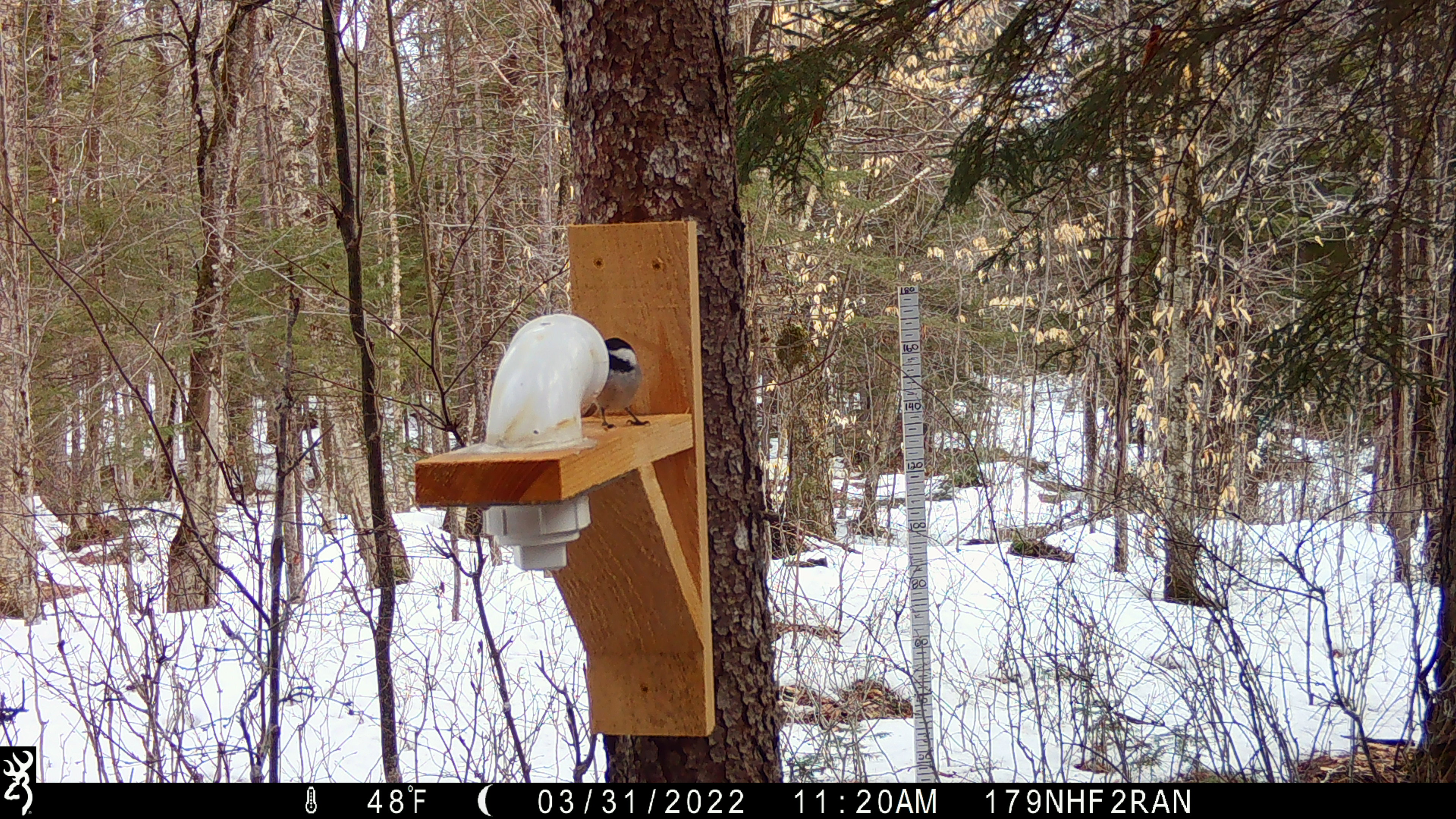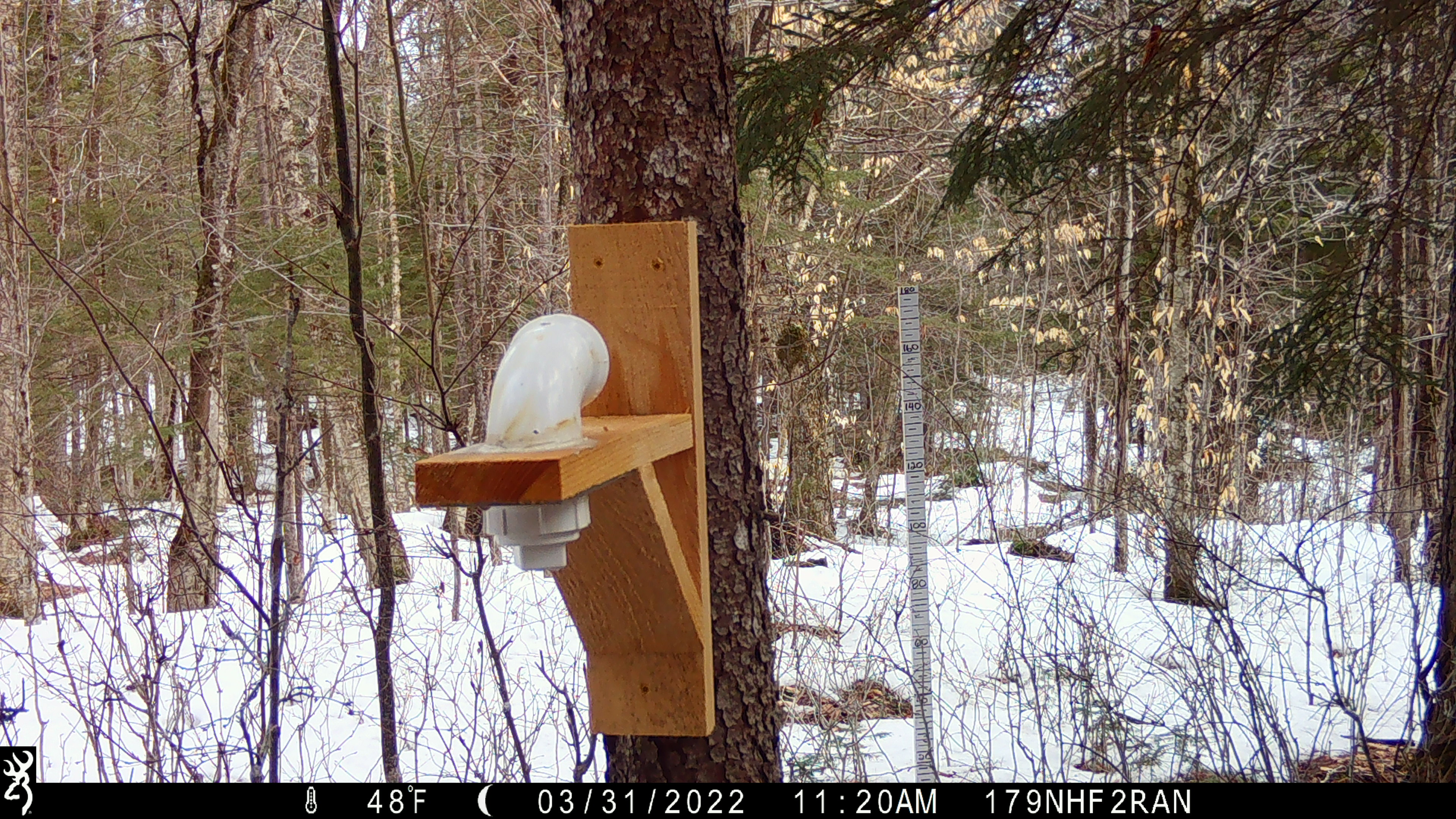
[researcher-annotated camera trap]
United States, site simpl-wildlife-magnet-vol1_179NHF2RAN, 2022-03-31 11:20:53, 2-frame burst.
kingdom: Animalia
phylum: Chordata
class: Aves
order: Passeriformes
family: Paridae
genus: Poecile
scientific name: Poecile atricapillus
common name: black-capped chickadee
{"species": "black-capped chickadee (Poecile atricapillus)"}